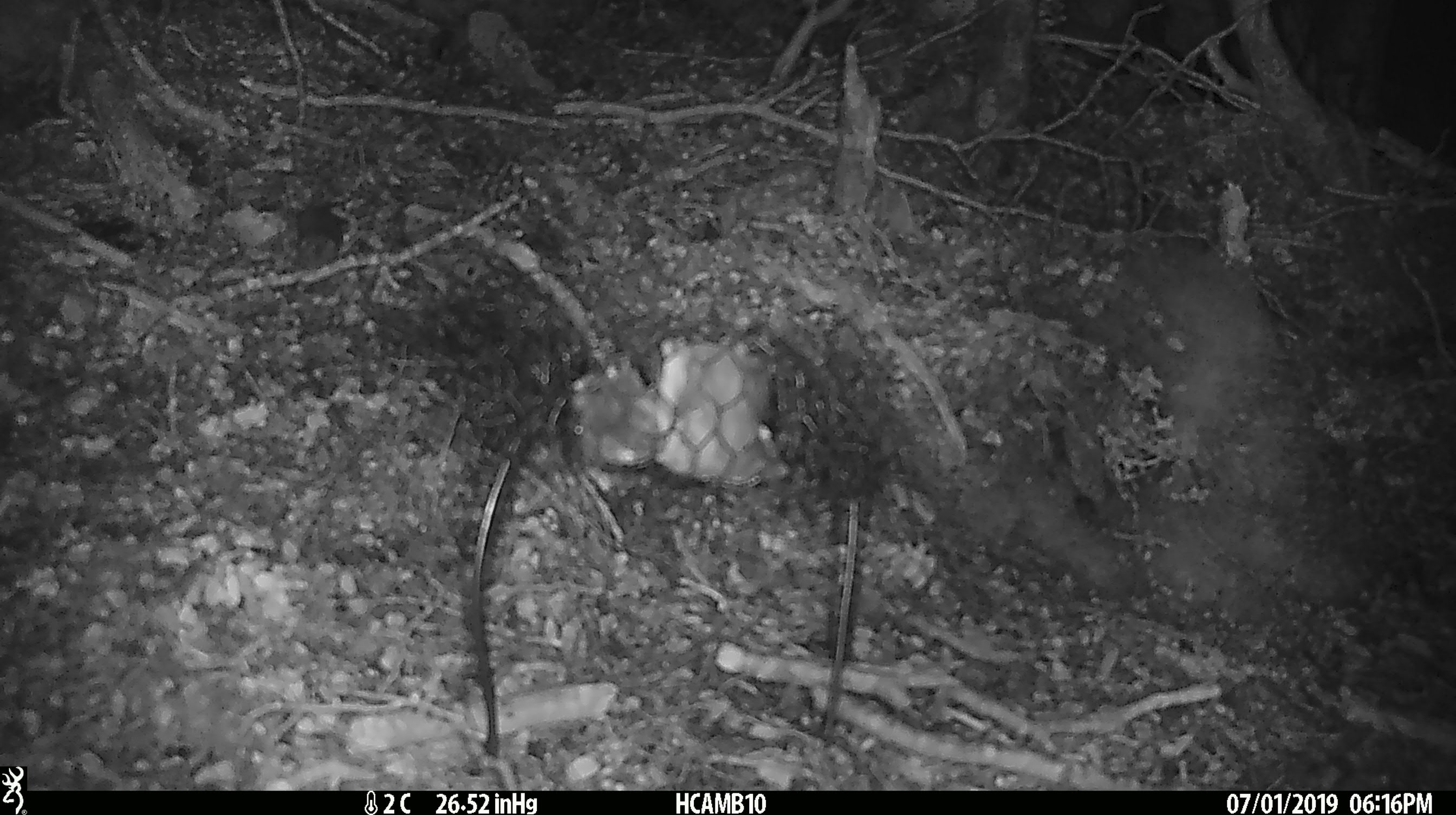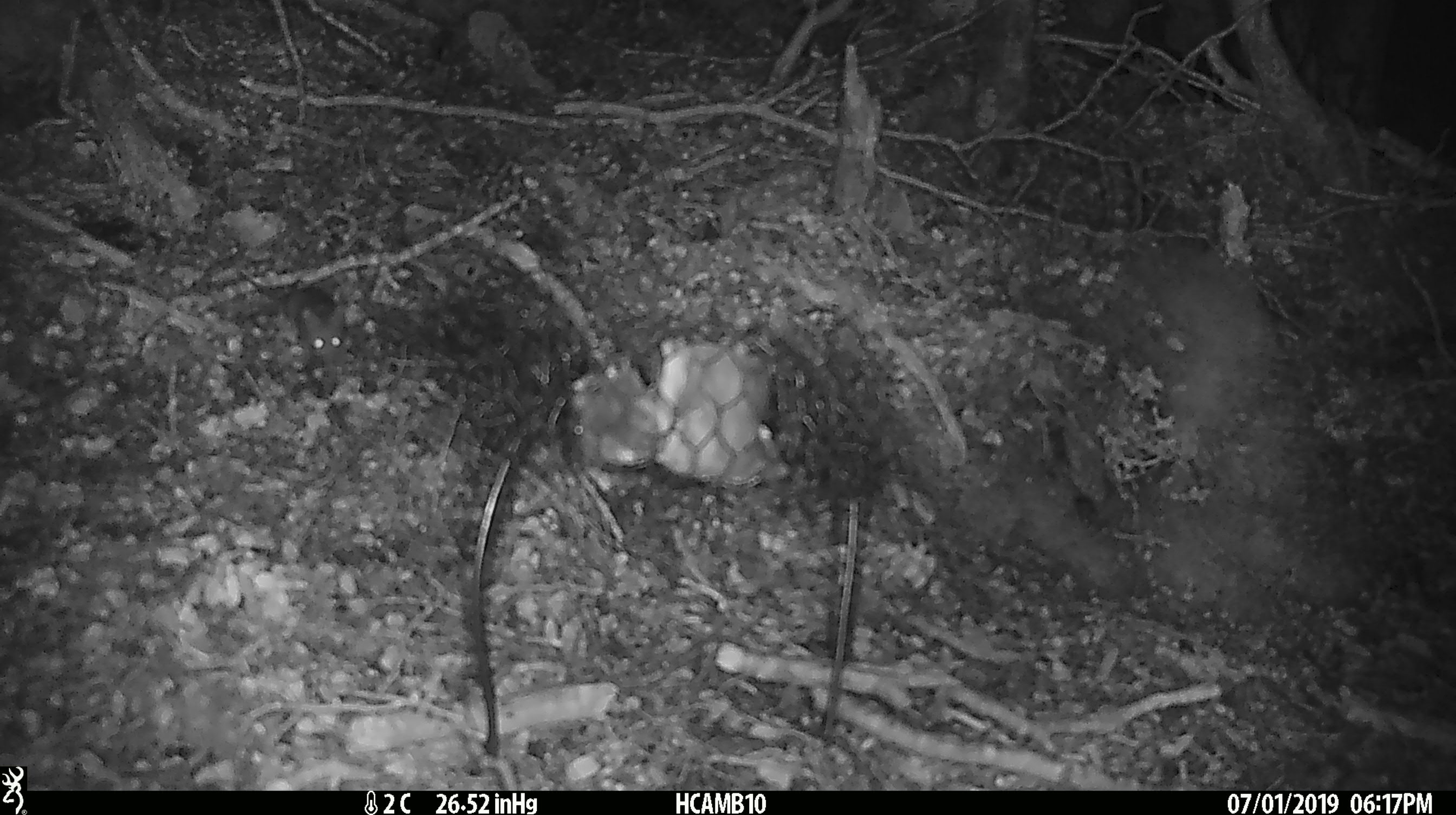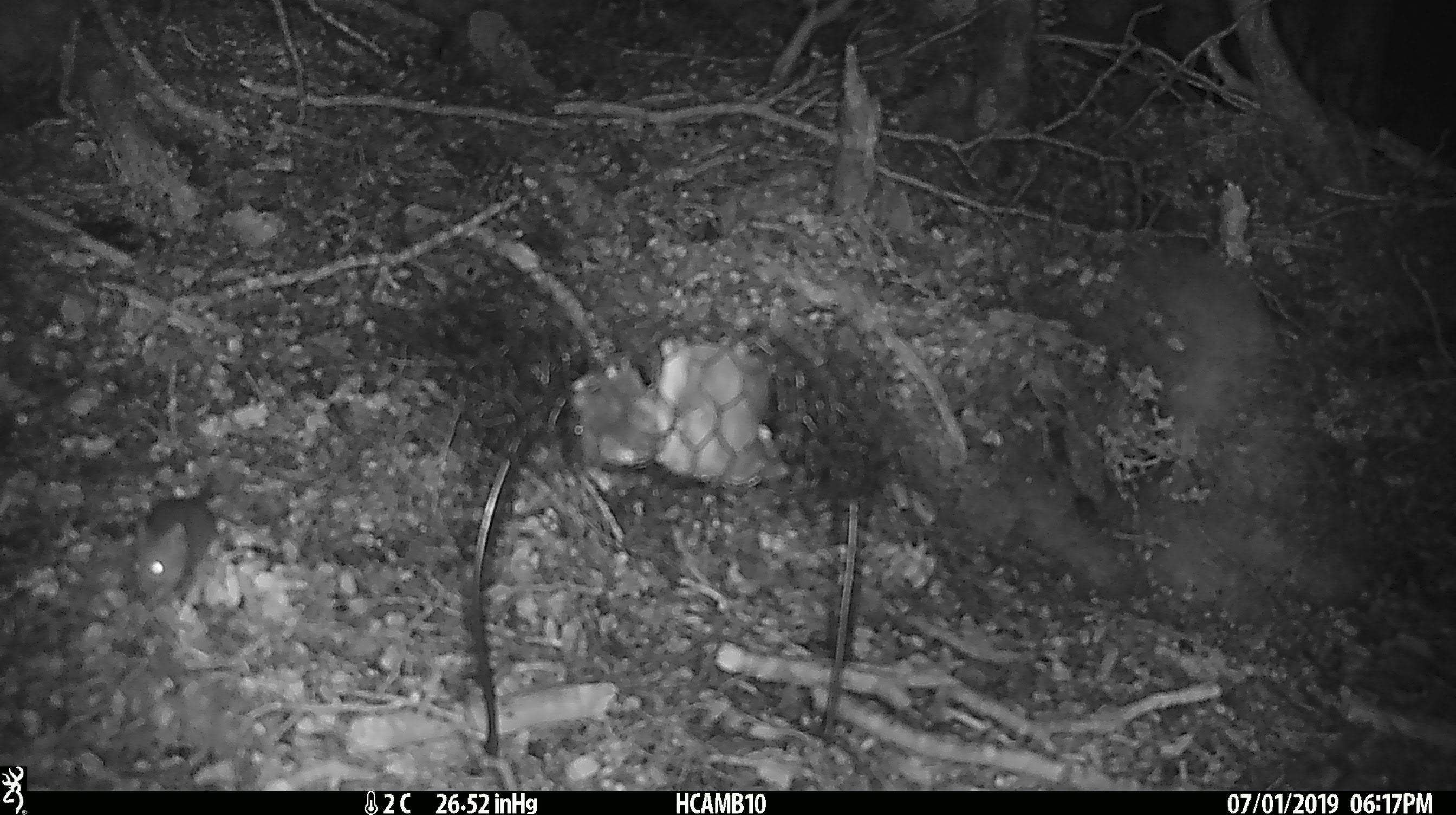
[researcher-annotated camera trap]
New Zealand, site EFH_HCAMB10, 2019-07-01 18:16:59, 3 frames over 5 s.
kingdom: Animalia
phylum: Chordata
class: Mammalia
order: Rodentia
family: Muridae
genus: Mus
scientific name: Mus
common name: mouse